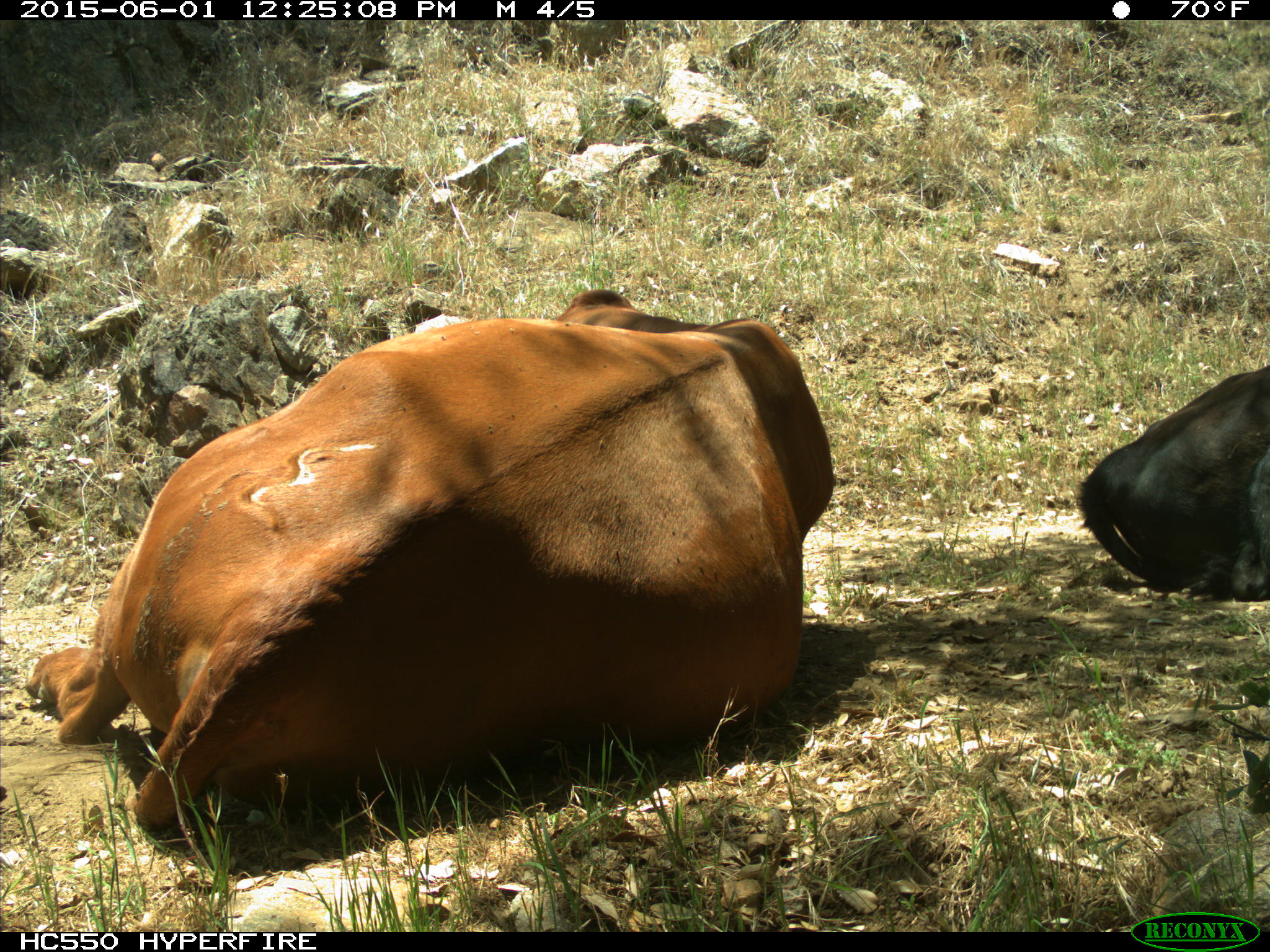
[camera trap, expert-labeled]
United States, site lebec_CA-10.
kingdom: Animalia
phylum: Chordata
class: Mammalia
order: Artiodactyla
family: Bovidae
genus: Bos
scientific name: Bos taurus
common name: domestic cow